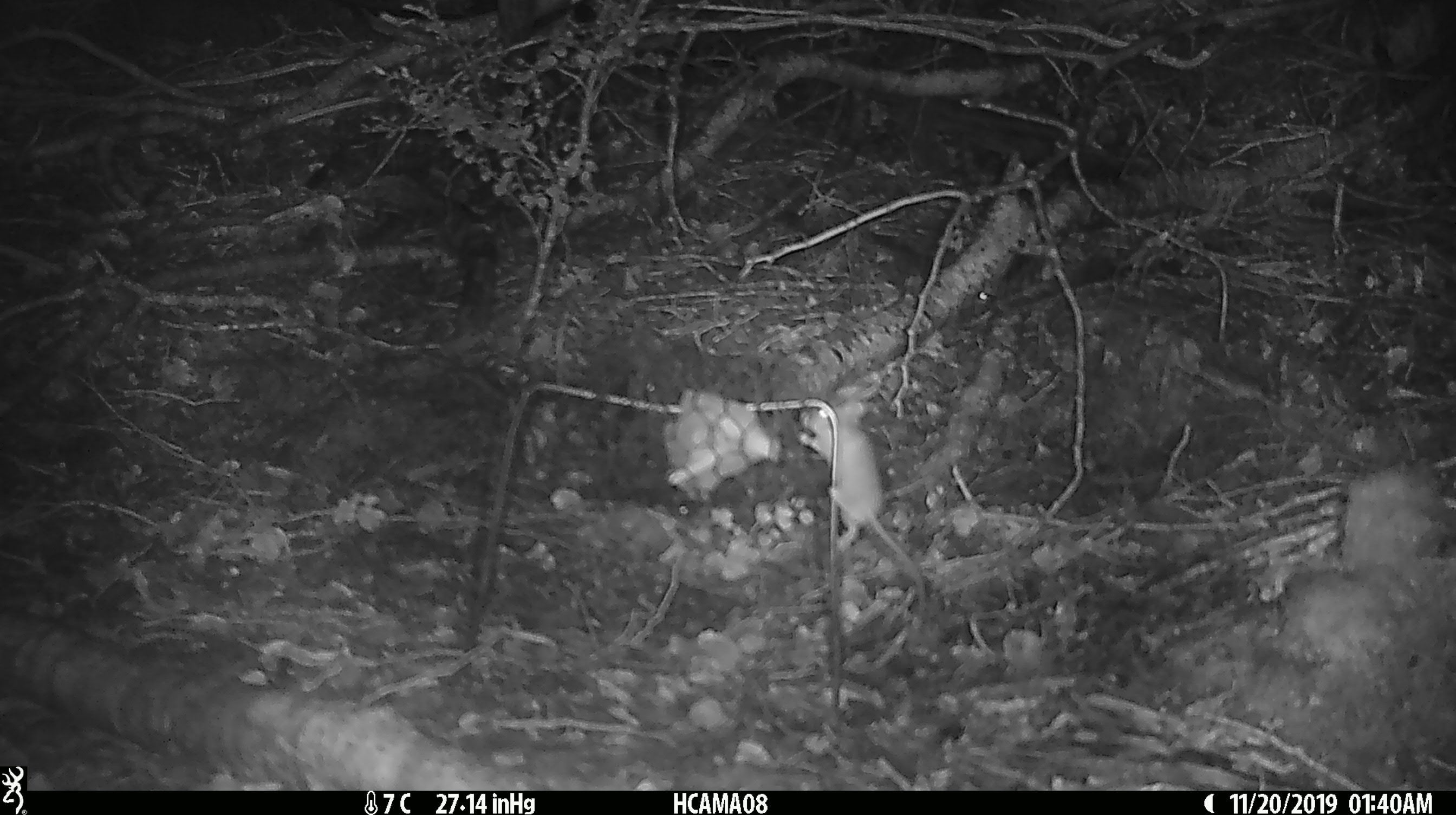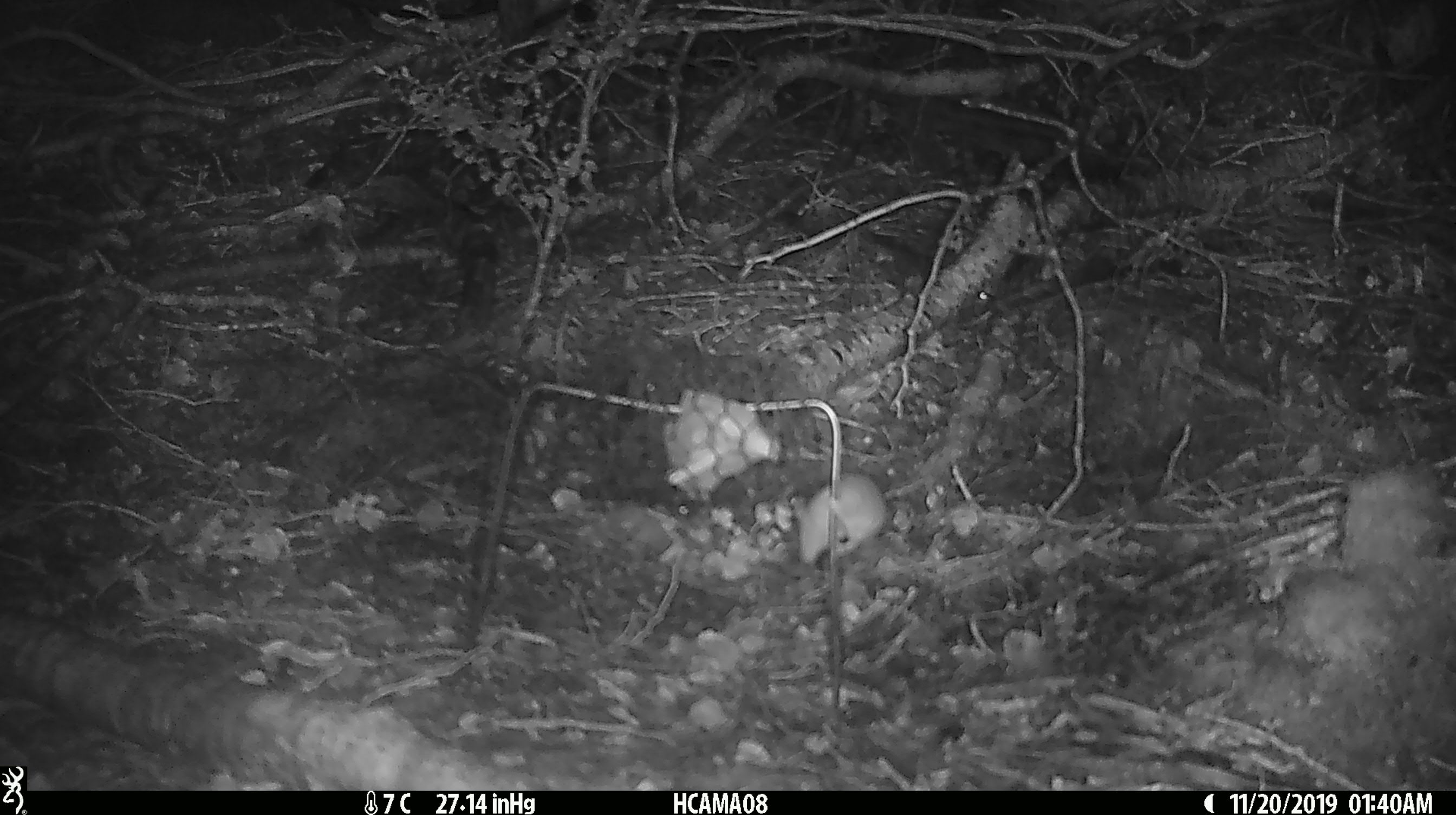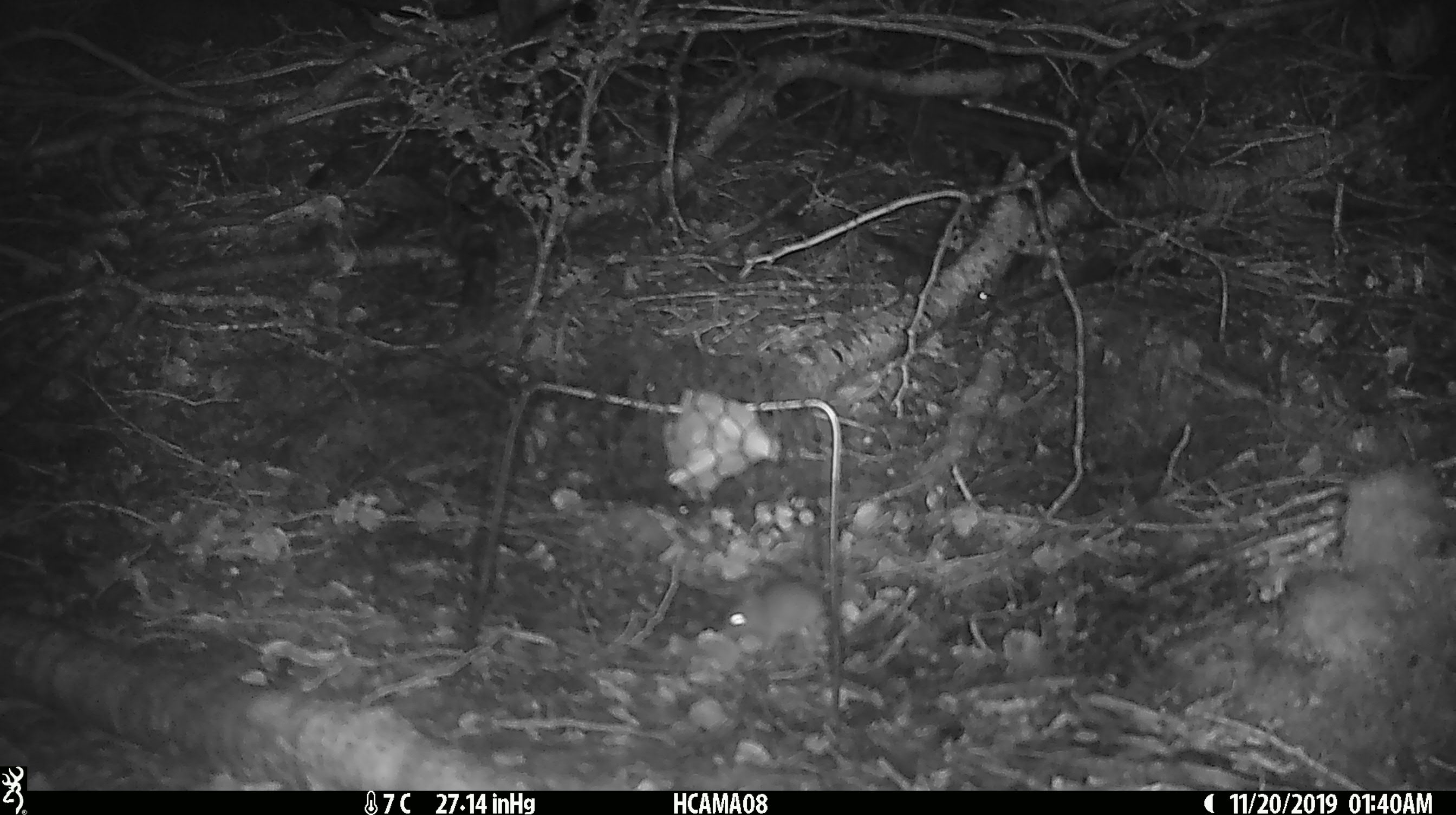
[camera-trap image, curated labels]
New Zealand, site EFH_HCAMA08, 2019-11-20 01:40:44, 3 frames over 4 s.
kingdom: Animalia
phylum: Chordata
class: Mammalia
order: Rodentia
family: Muridae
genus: Mus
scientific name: Mus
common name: mouse